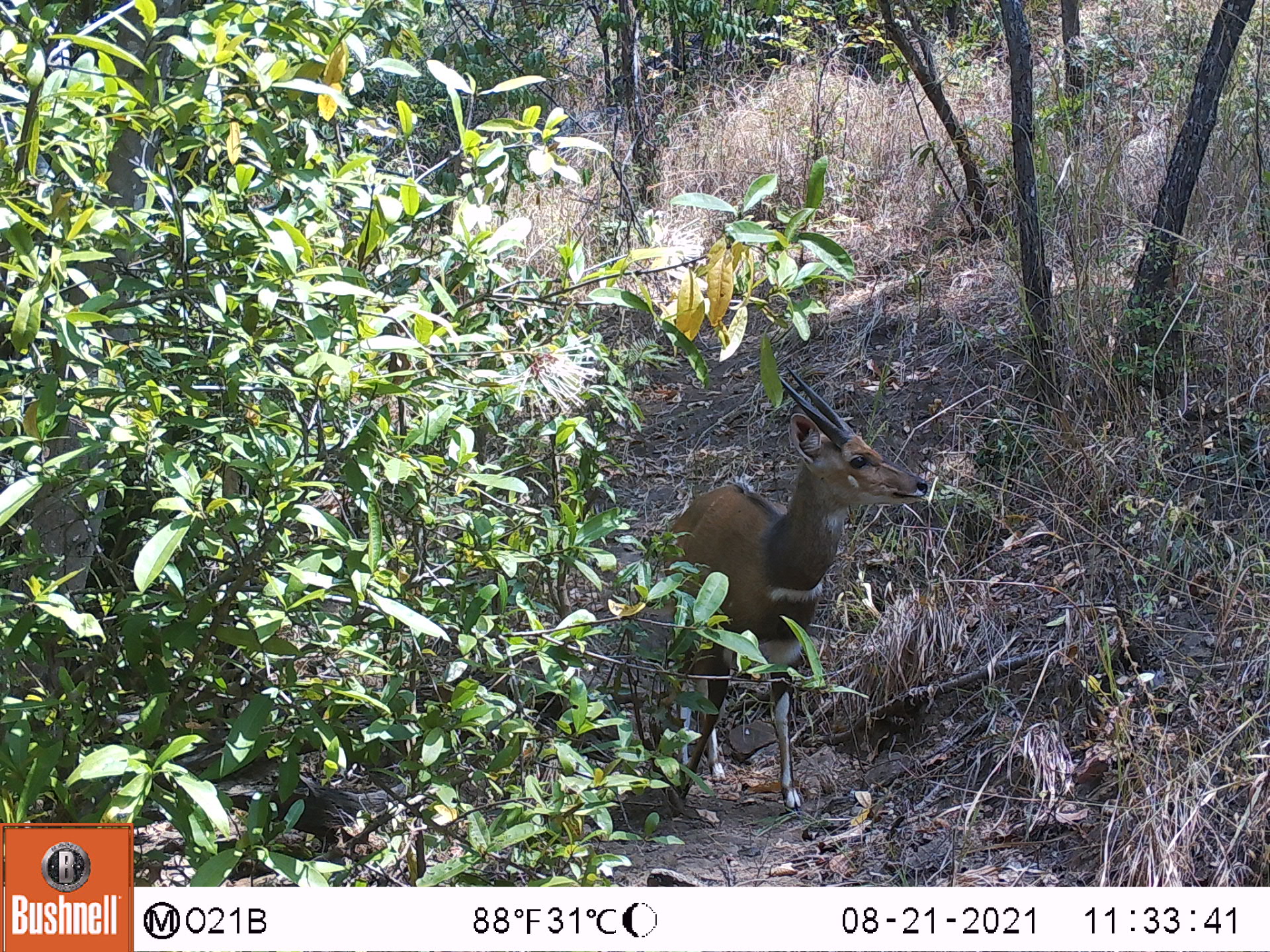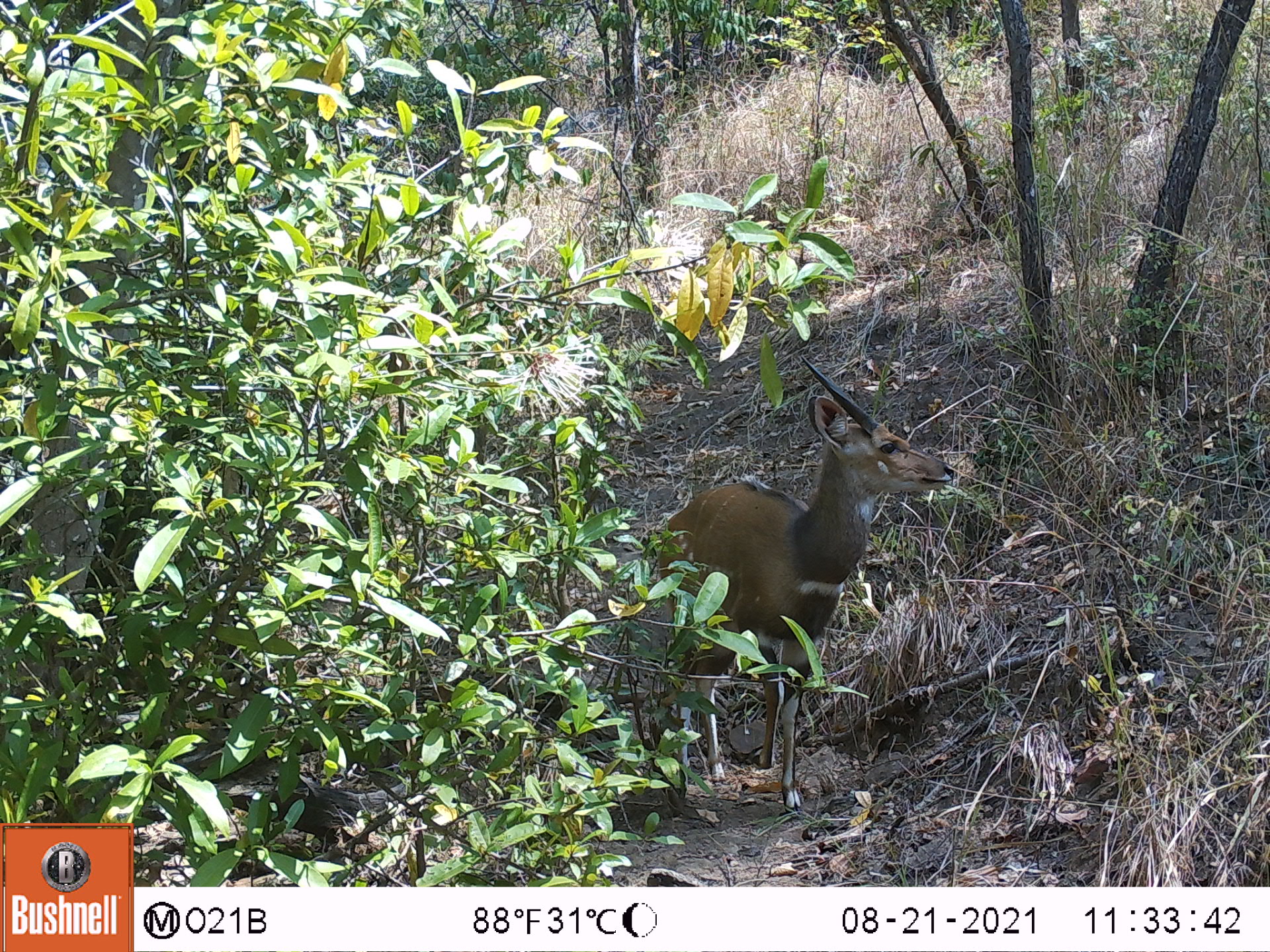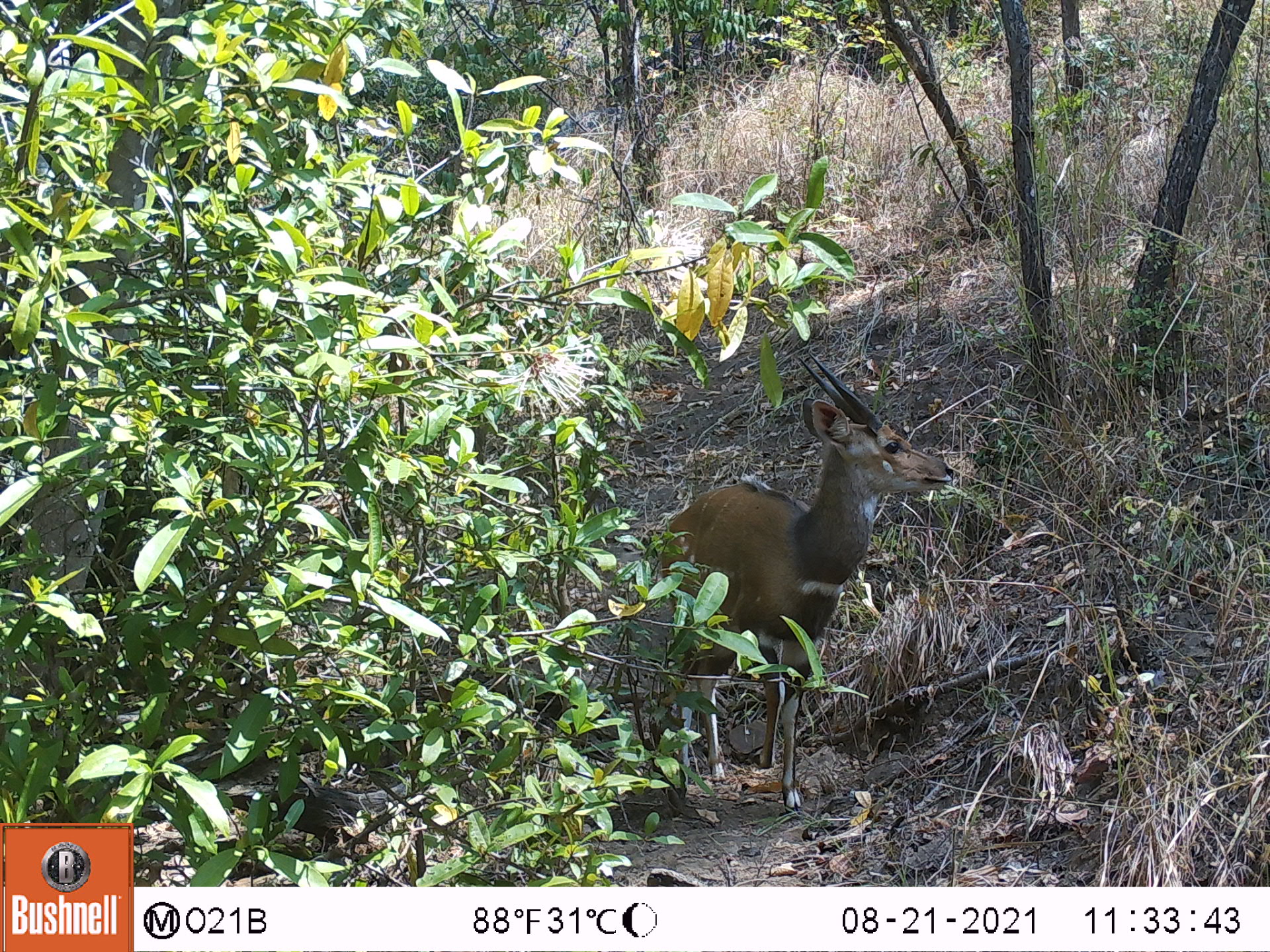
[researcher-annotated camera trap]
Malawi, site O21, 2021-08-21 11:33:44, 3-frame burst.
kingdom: Animalia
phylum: Chordata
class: Mammalia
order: Artiodactyla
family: Bovidae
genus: Tragelaphus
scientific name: Tragelaphus sylvaticus sylvaticus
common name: cape bushbuck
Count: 1.